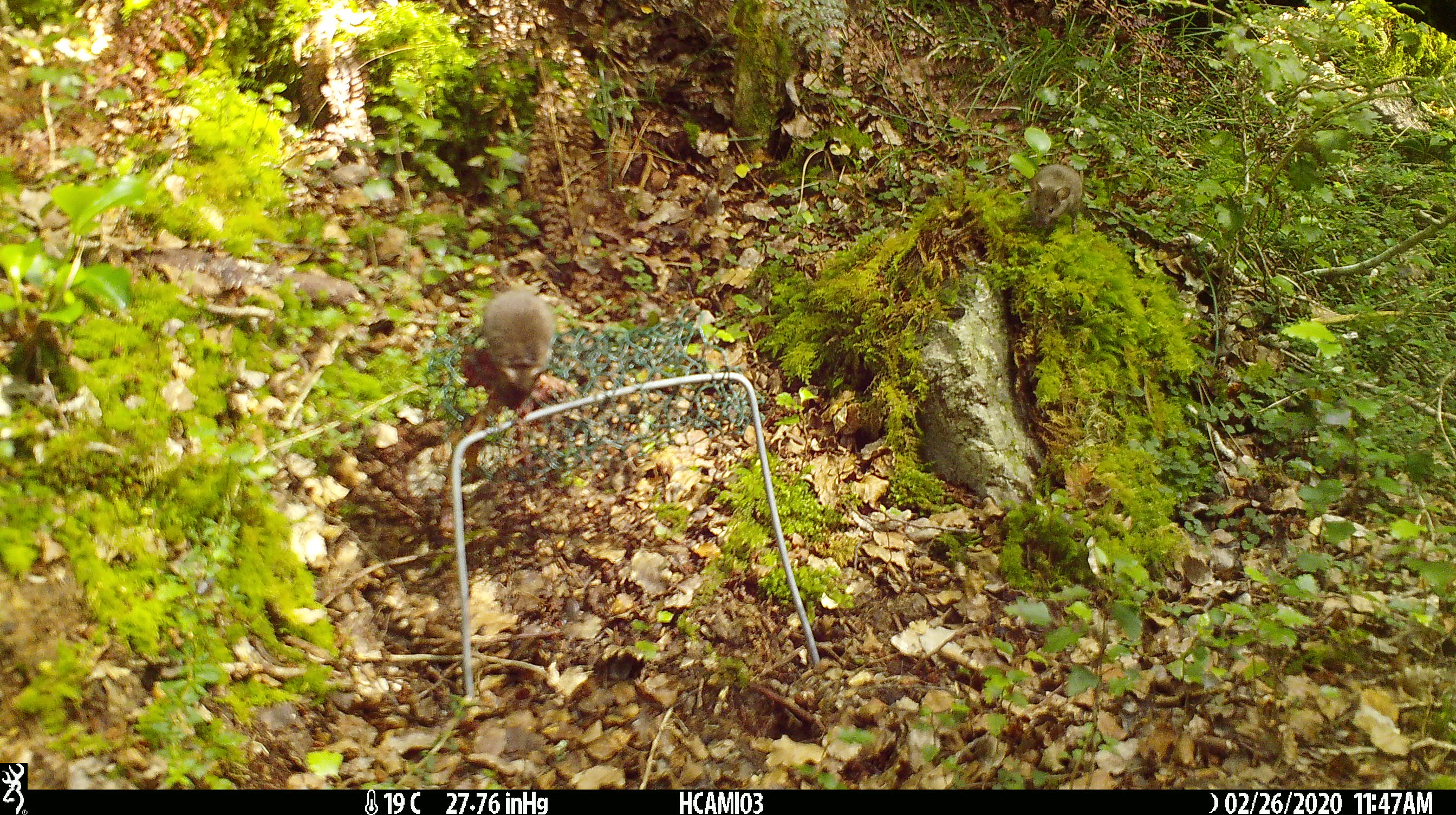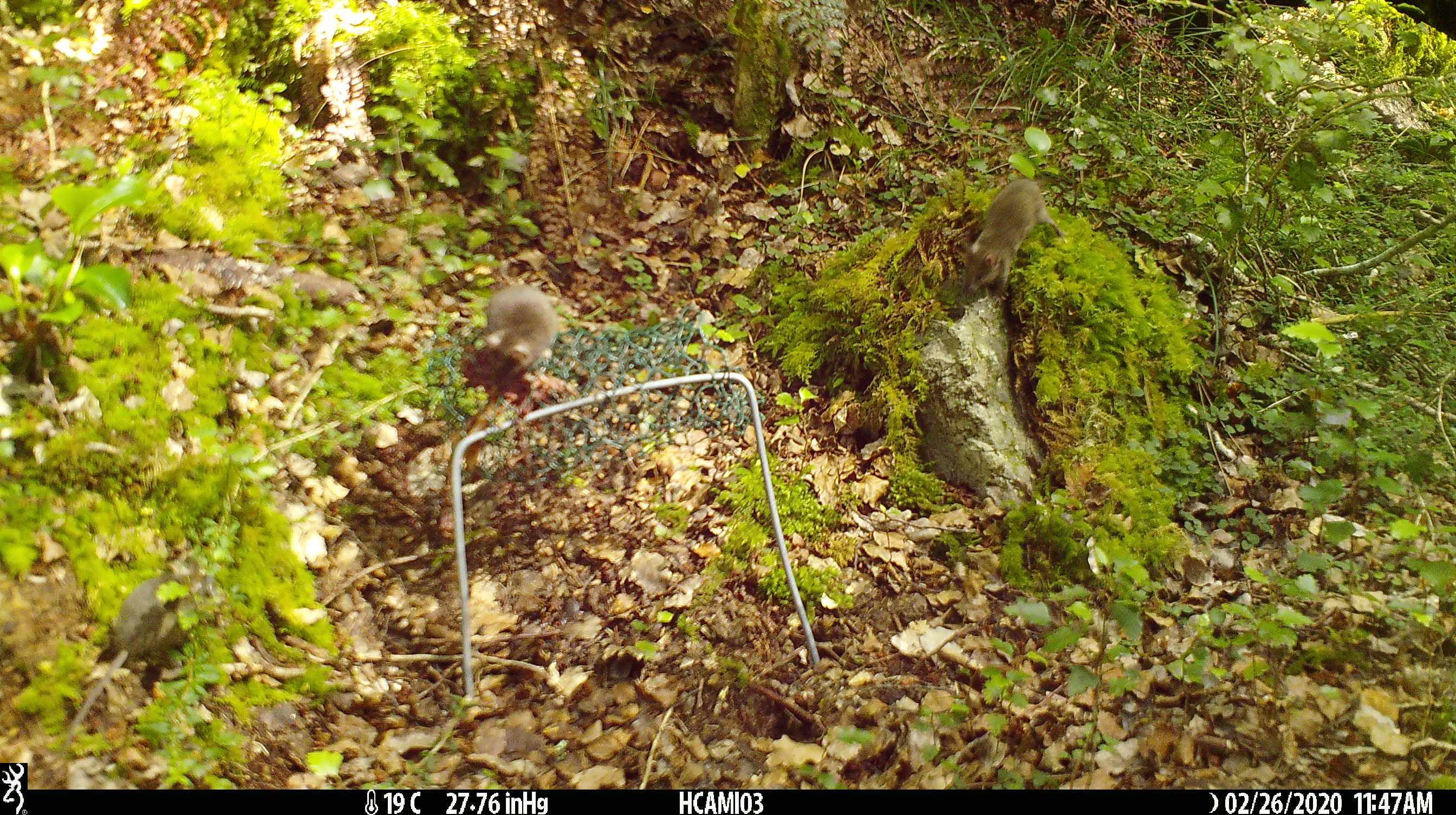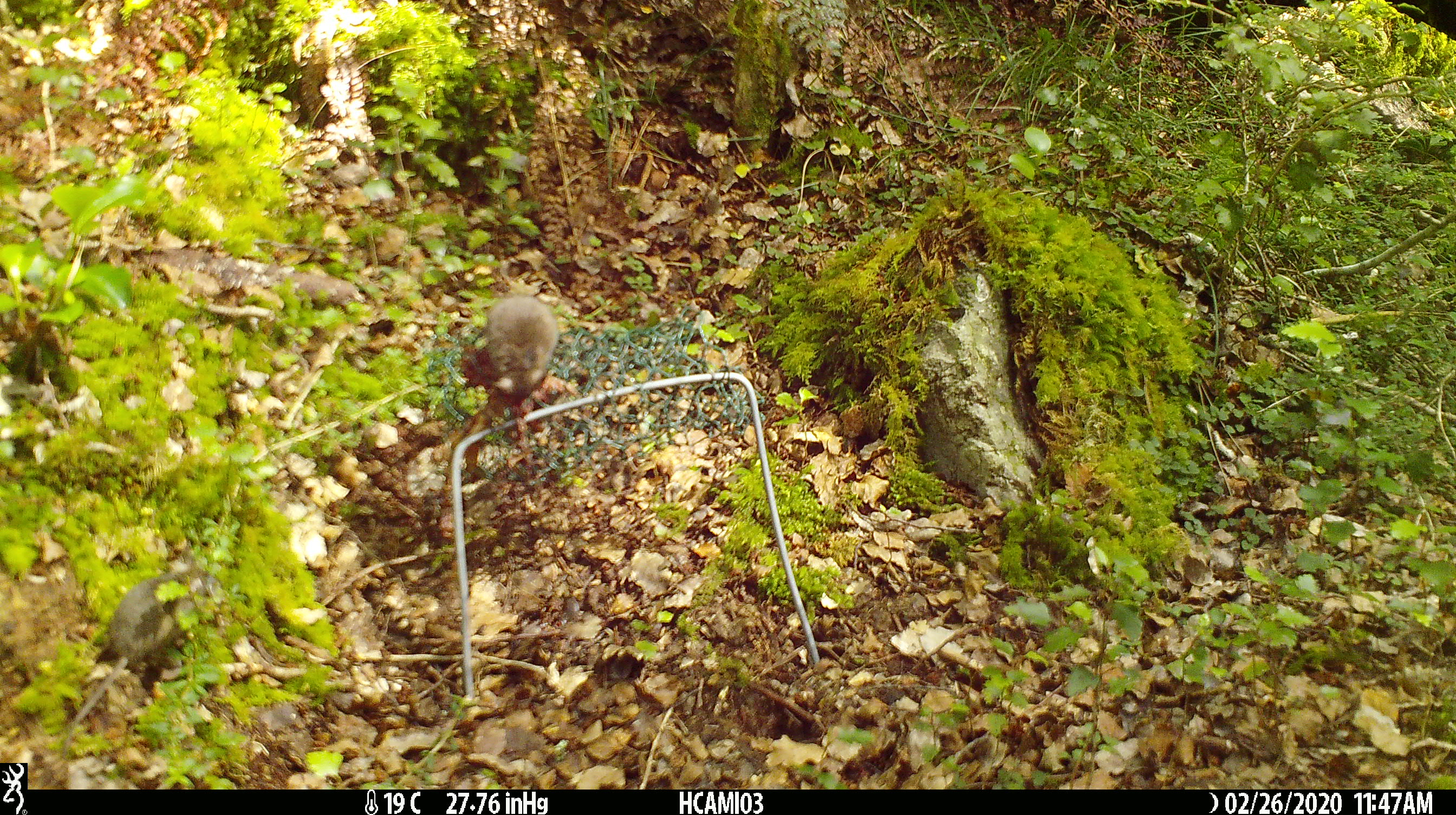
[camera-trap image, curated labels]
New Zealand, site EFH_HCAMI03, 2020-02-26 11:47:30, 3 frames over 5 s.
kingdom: Animalia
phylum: Chordata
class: Mammalia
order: Rodentia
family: Muridae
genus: Mus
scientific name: Mus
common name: mouse